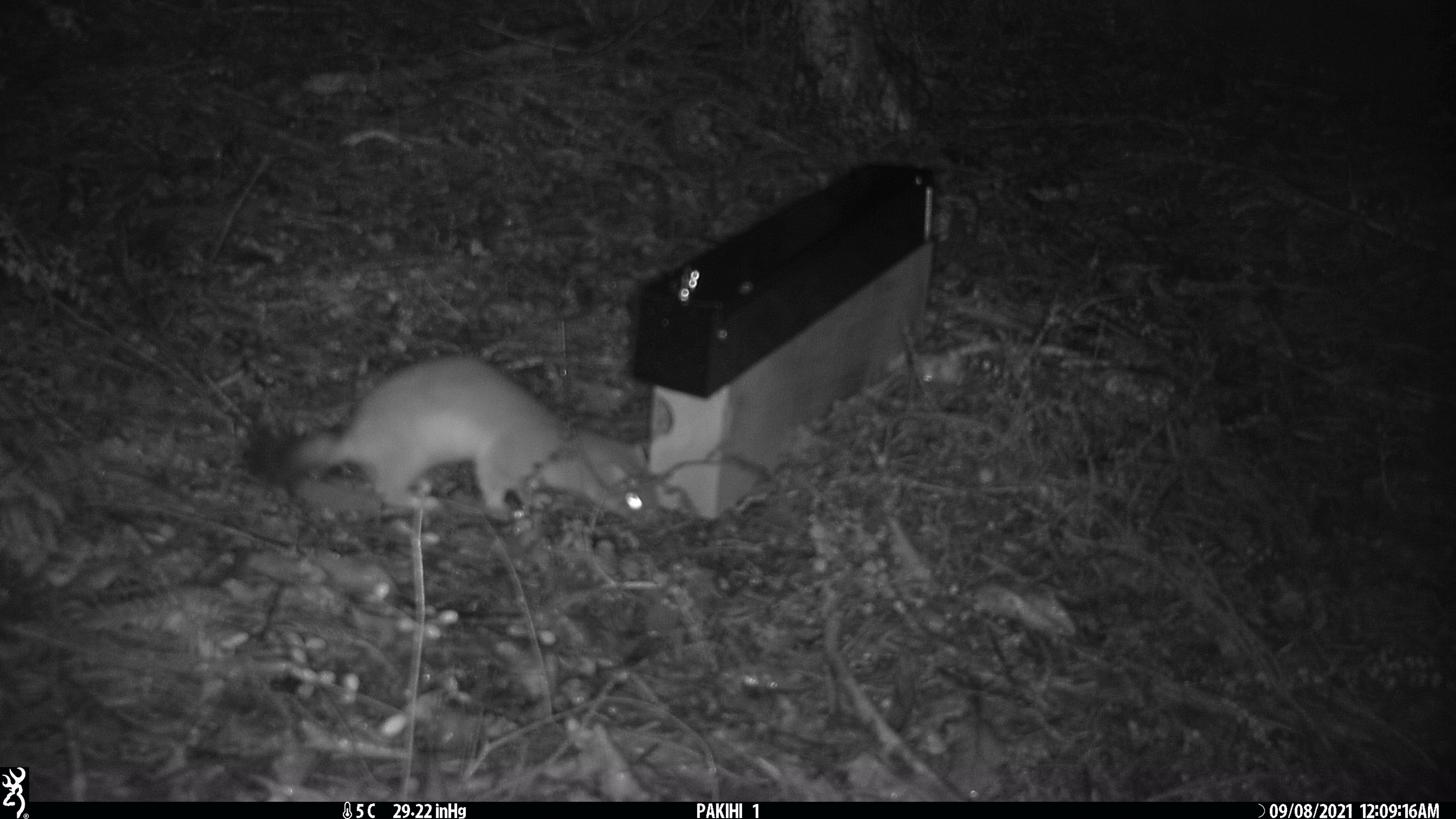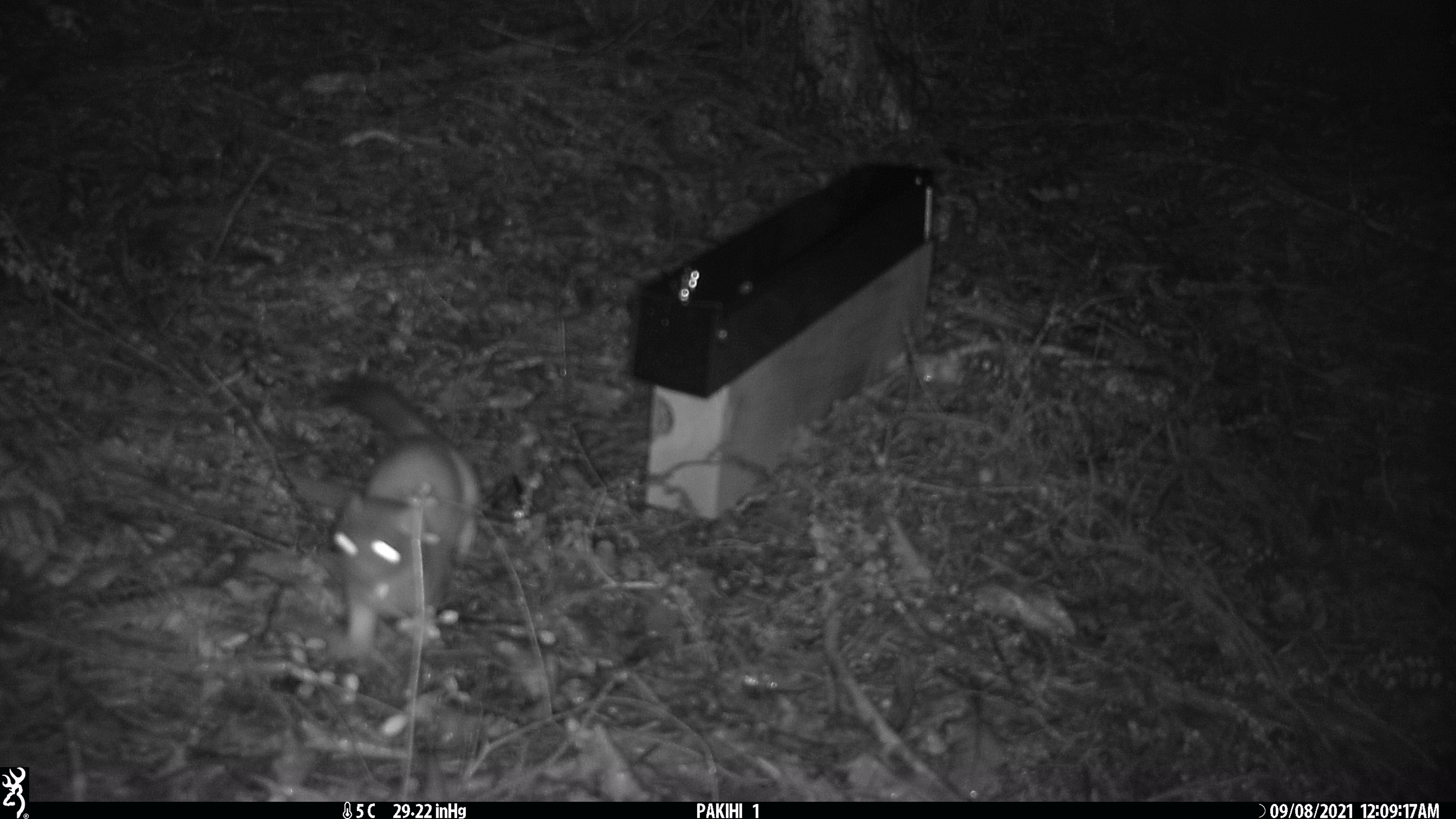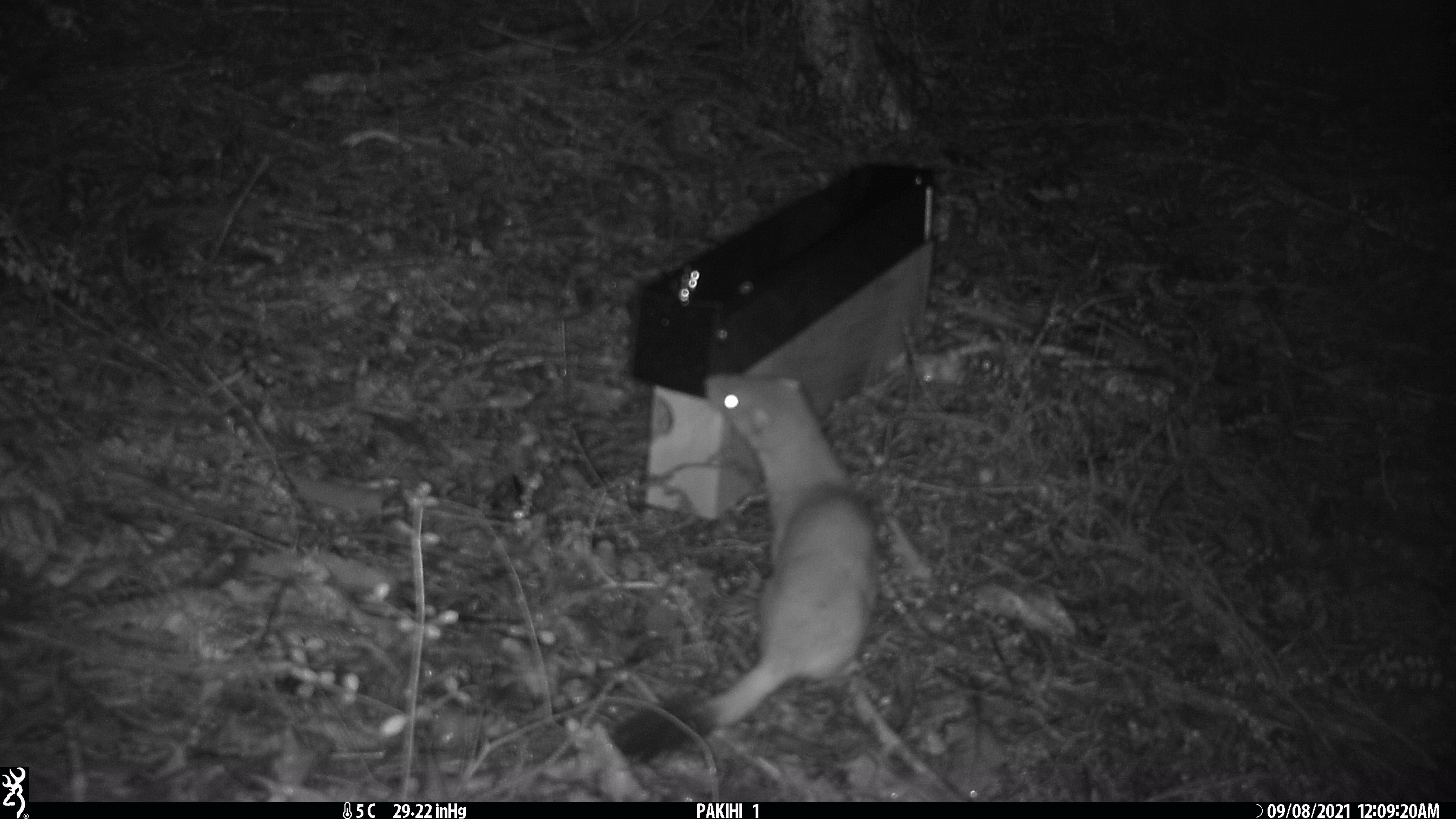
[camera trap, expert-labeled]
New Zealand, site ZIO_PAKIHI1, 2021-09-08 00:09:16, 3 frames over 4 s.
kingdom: Animalia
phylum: Chordata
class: Mammalia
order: Carnivora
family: Mustelidae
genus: Mustela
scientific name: Mustela erminea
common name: stoat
Stoat (Mustela erminea).